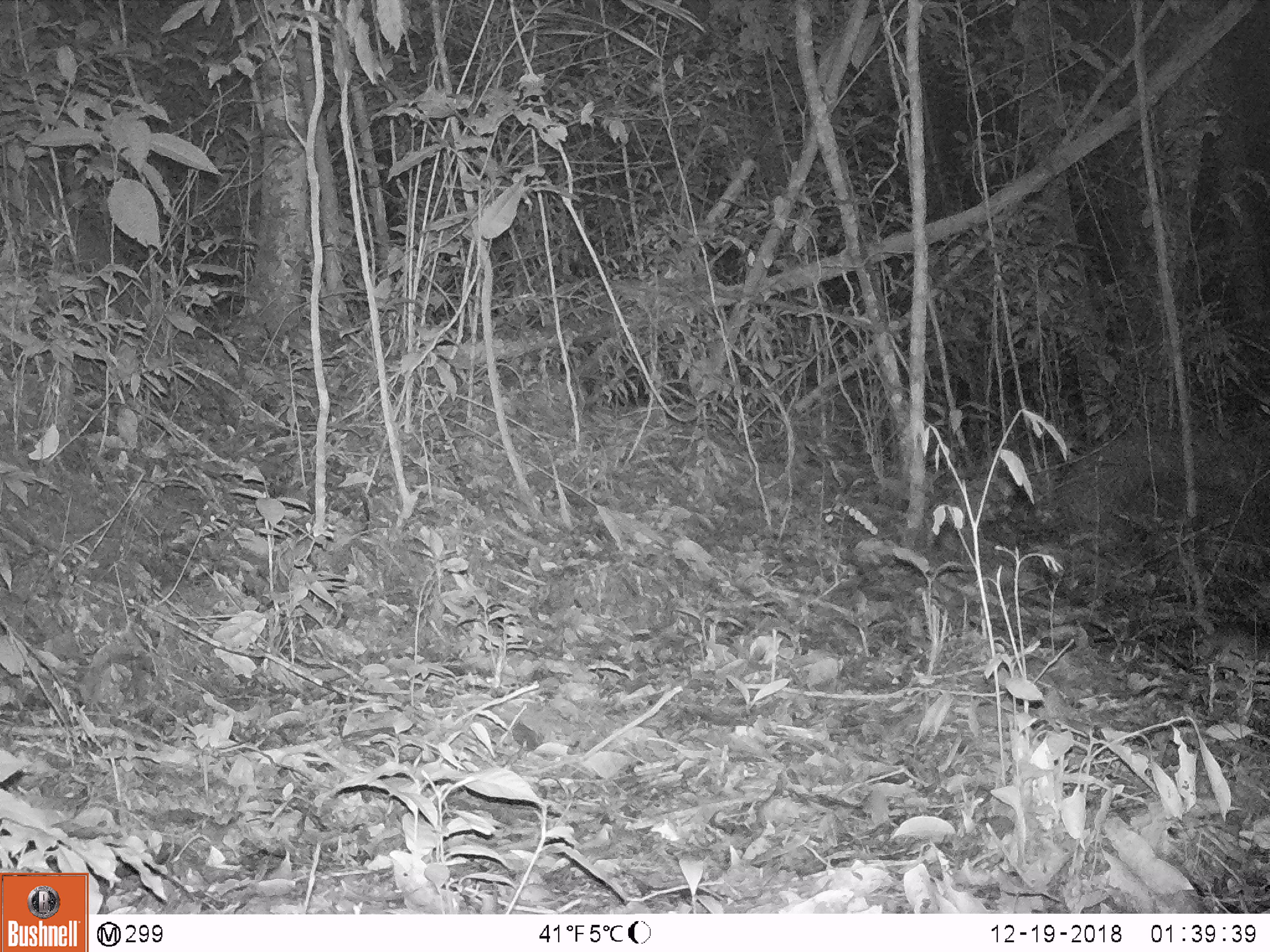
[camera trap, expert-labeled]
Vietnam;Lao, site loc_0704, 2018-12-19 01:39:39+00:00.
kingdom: Animalia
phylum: Chordata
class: Mammalia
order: Rodentia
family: Muridae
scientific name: Muridae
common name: old-world mice and rats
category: unidentified murid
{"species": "unidentified murid (old-world mice and rats) (Muridae)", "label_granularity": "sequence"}